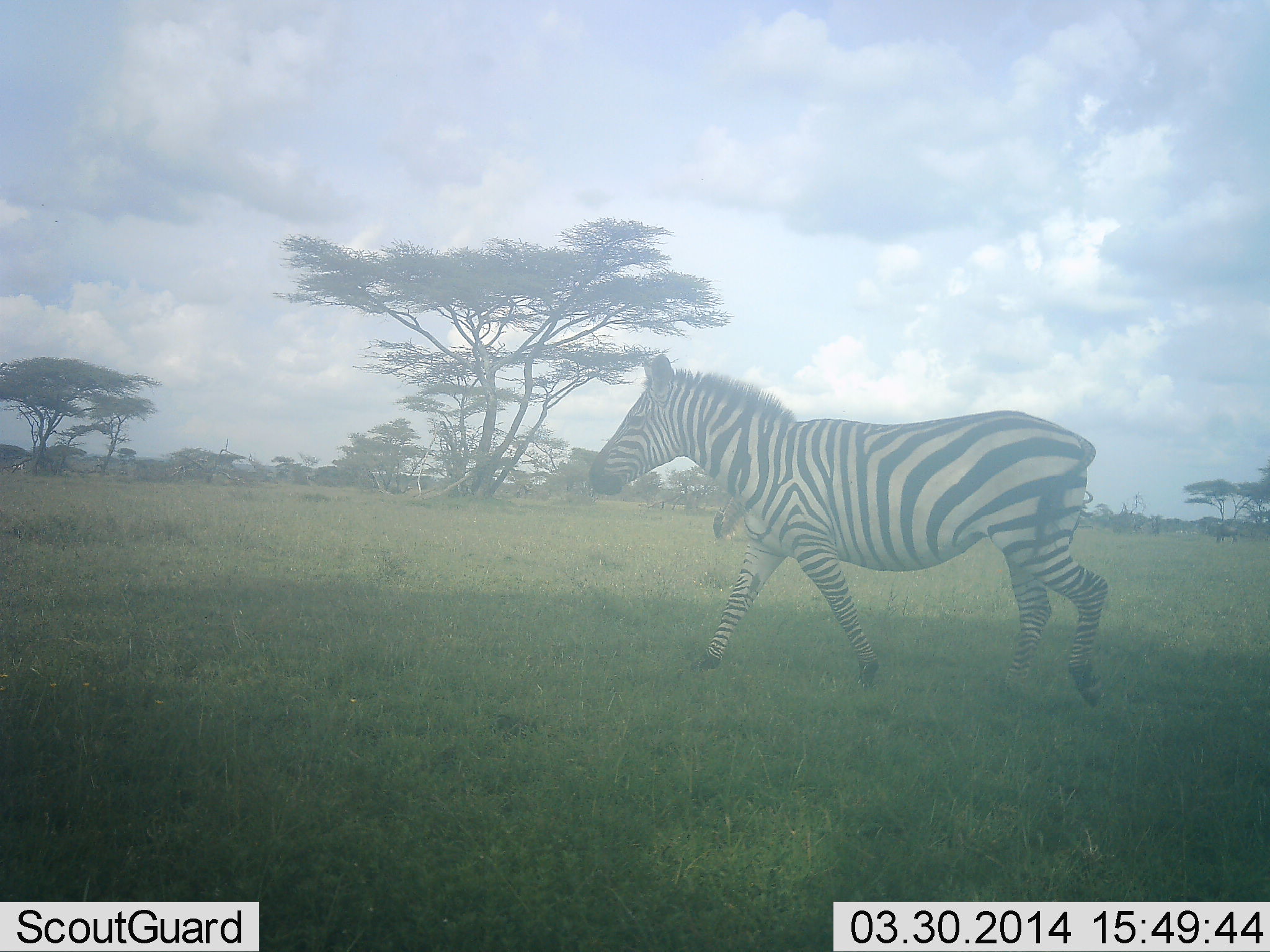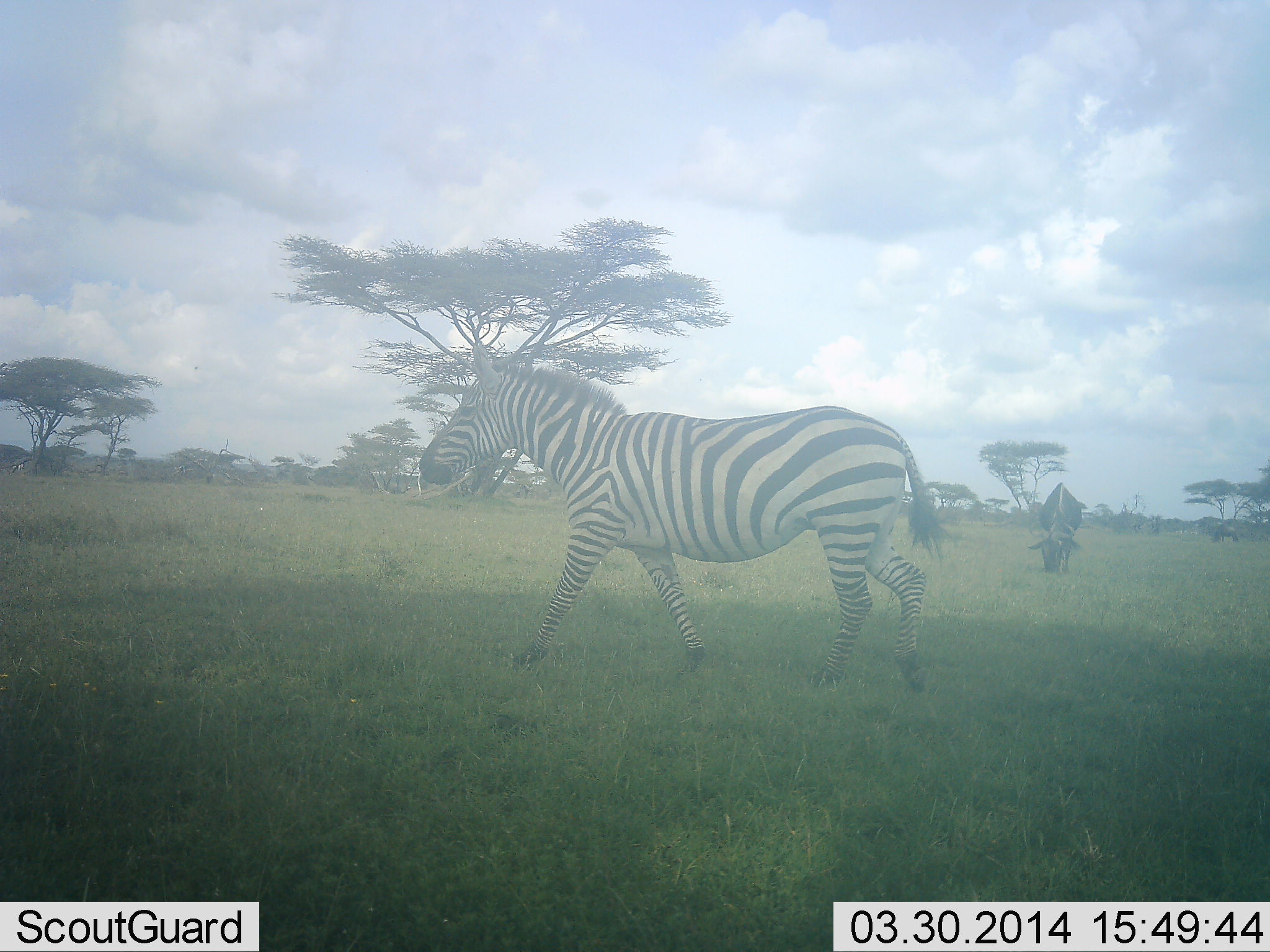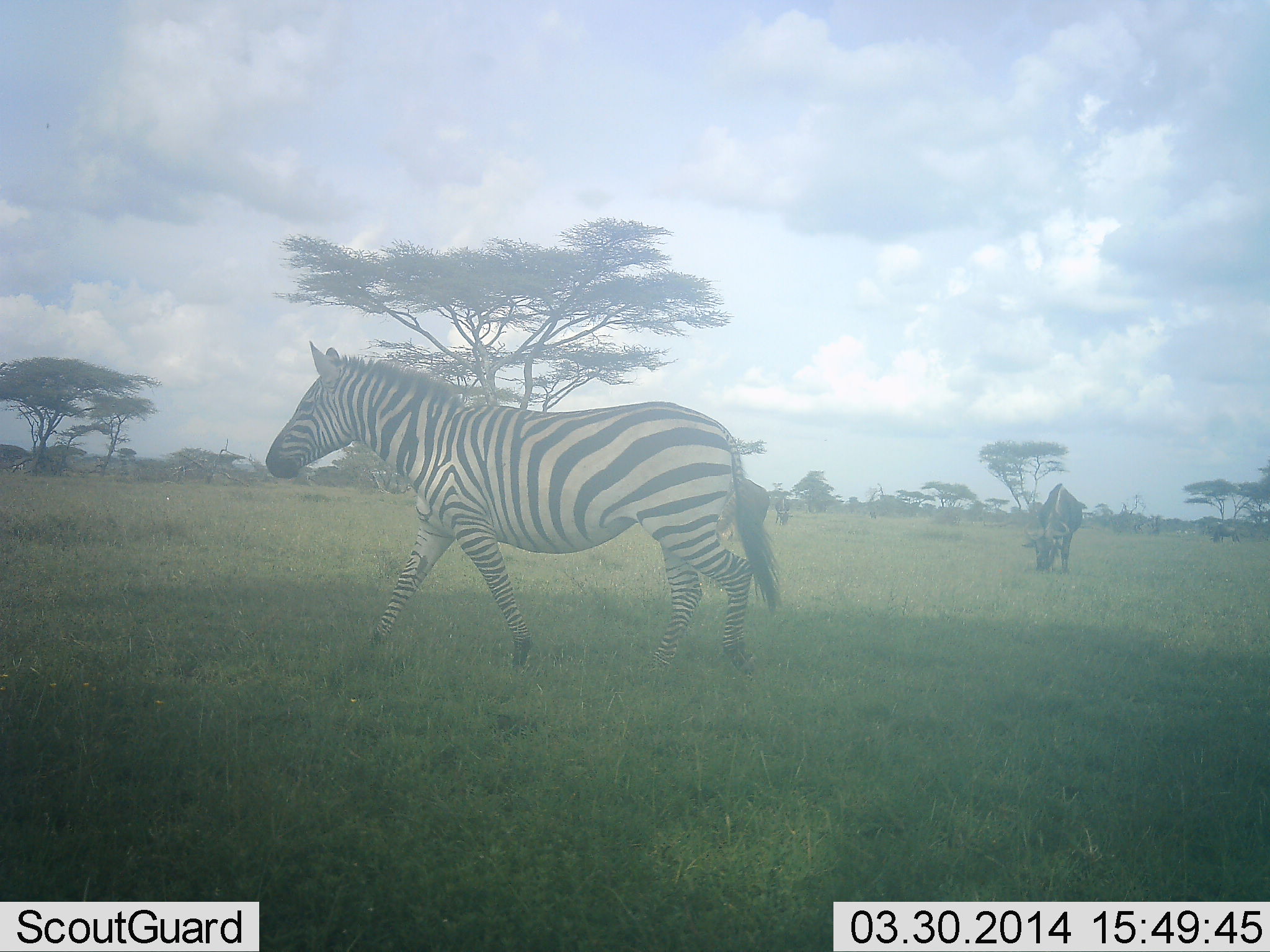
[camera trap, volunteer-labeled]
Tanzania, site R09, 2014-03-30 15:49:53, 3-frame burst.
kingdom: Animalia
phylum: Chordata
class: Mammalia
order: Artiodactyla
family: Bovidae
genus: Connochaetes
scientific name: Connochaetes taurinus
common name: blue wildebeest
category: wildebeest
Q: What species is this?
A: Wildebeest (blue wildebeest) (Connochaetes taurinus).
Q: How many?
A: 2.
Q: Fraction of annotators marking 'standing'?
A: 10%.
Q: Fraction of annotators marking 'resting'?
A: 0%.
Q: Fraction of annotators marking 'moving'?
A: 0%.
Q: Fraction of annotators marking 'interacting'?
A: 0%.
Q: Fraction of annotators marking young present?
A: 0%.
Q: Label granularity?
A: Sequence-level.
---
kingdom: Animalia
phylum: Chordata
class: Mammalia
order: Perissodactyla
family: Equidae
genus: Equus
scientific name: Equus quagga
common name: plains zebra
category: zebra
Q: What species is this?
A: Zebra (plains zebra) (Equus quagga).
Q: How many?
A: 1.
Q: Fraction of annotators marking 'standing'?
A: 0%.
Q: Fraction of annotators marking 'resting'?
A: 0%.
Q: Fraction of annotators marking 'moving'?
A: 100%.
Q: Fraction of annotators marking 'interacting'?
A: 0%.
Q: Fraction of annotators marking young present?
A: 0%.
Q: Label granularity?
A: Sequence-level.